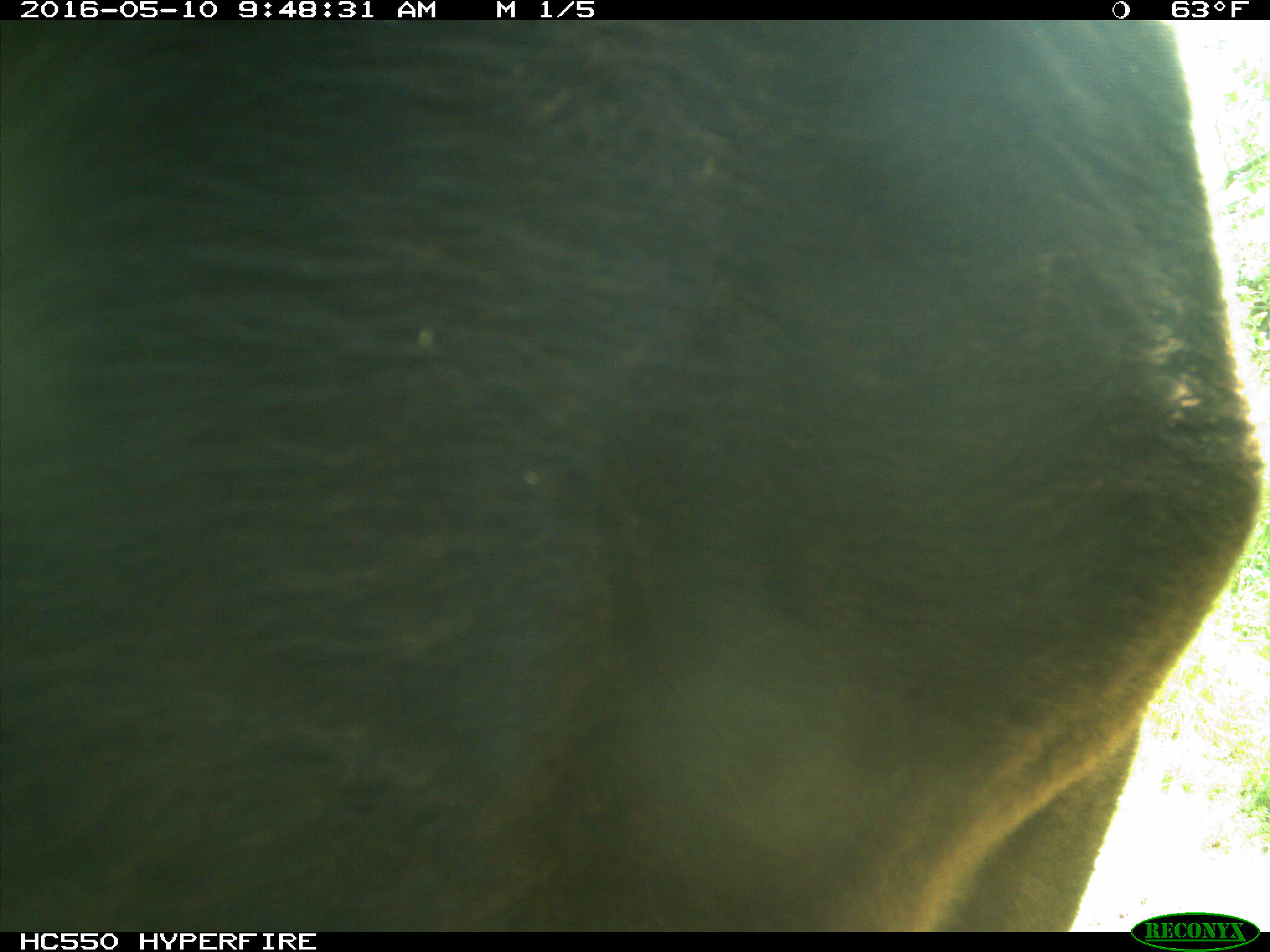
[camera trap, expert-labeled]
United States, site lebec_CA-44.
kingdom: Animalia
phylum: Chordata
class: Mammalia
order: Artiodactyla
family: Bovidae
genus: Bos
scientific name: Bos taurus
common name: domestic cow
Bos taurus (domestic cow).